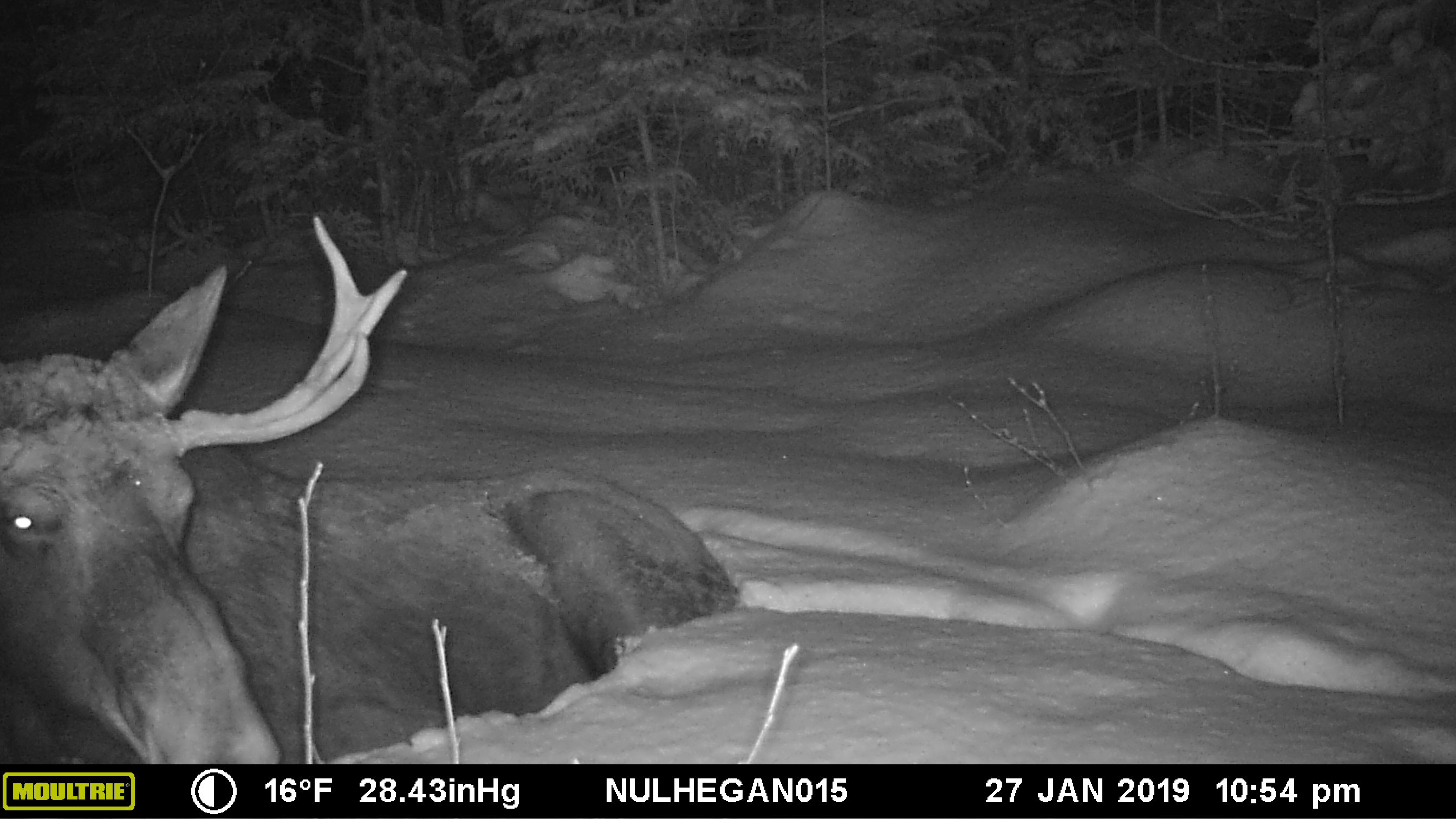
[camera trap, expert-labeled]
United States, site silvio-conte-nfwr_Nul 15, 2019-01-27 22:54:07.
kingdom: Animalia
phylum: Chordata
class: Mammalia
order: Artiodactyla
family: Cervidae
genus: Alces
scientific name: Alces alces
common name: moose